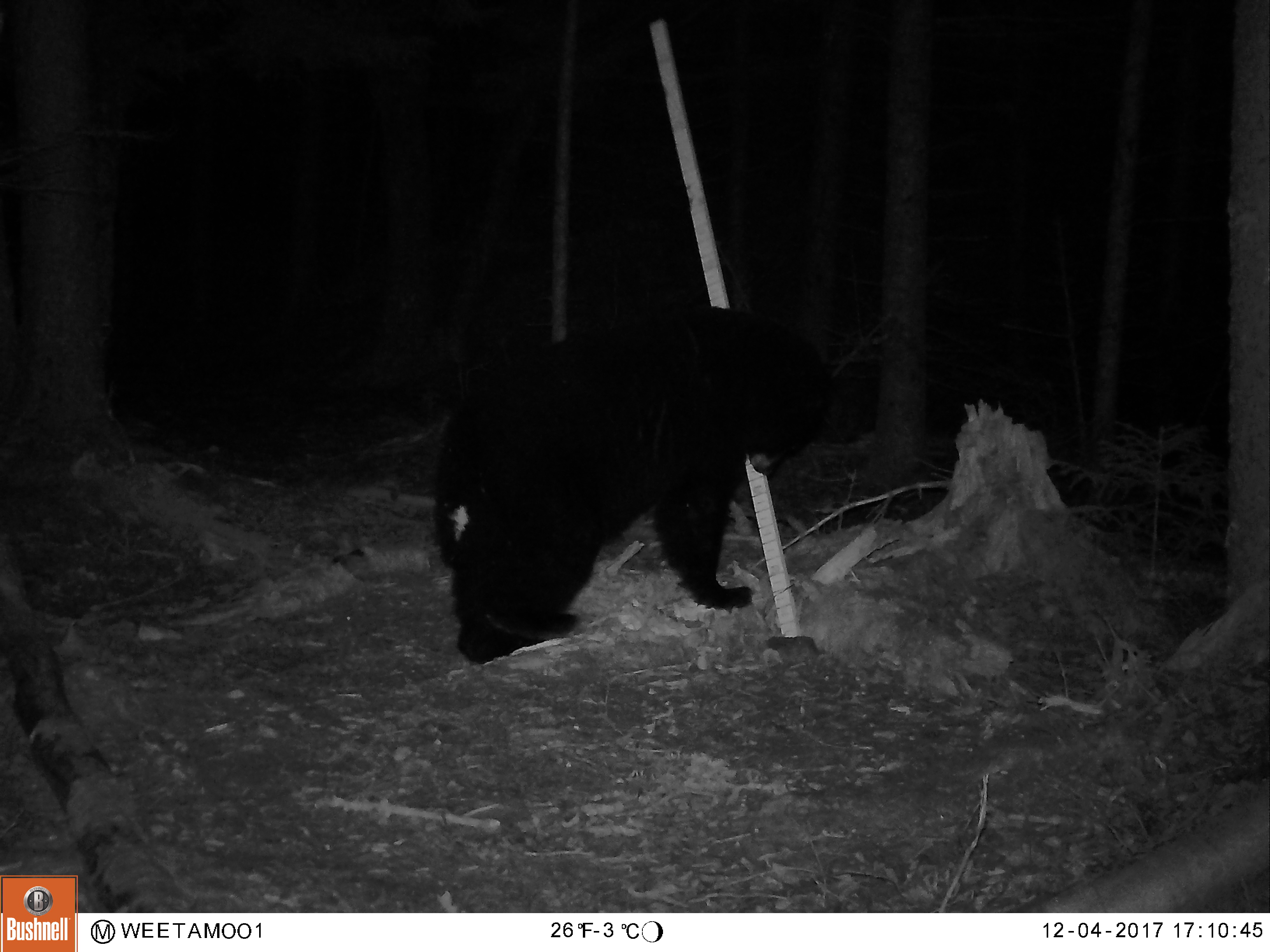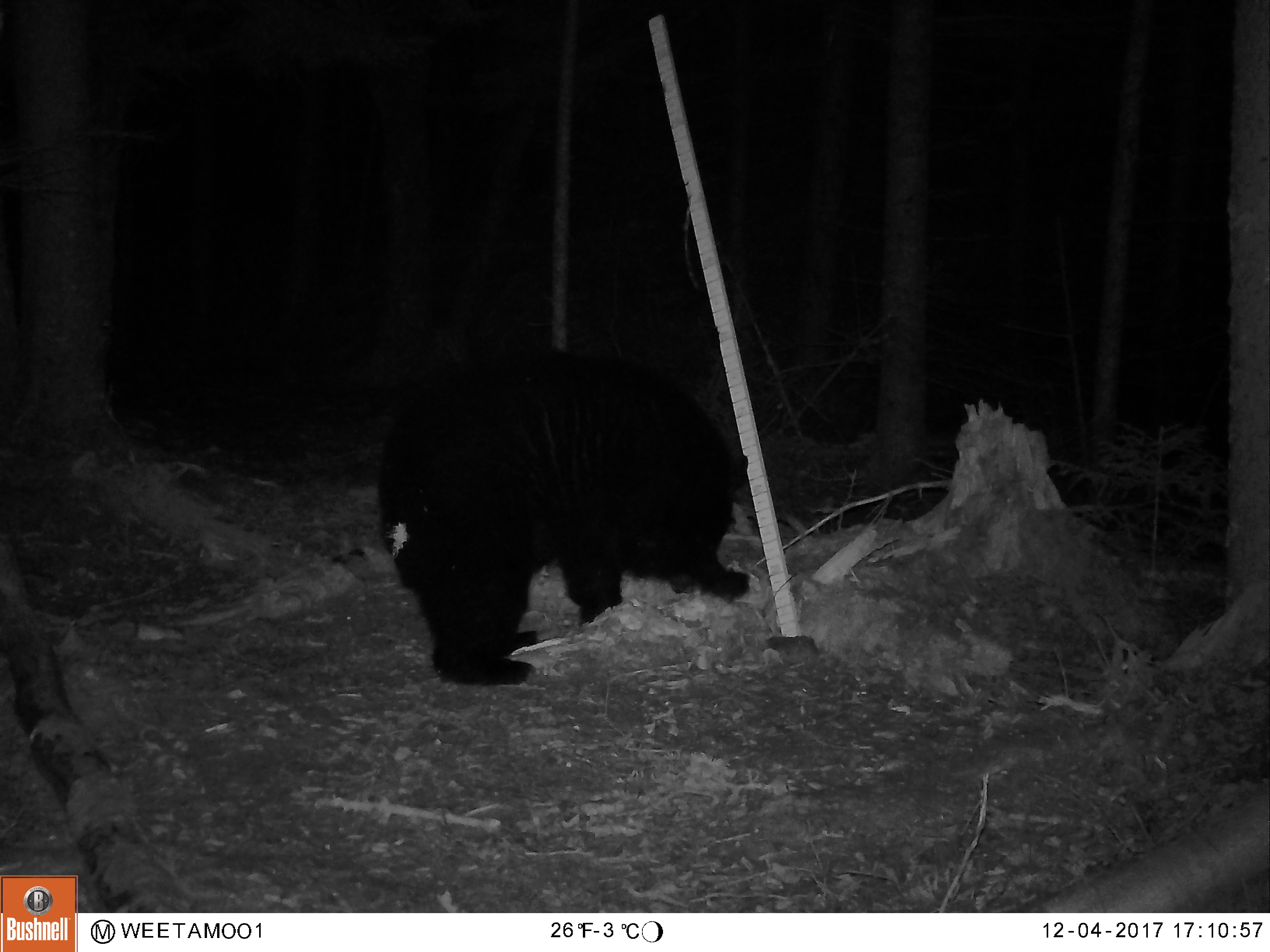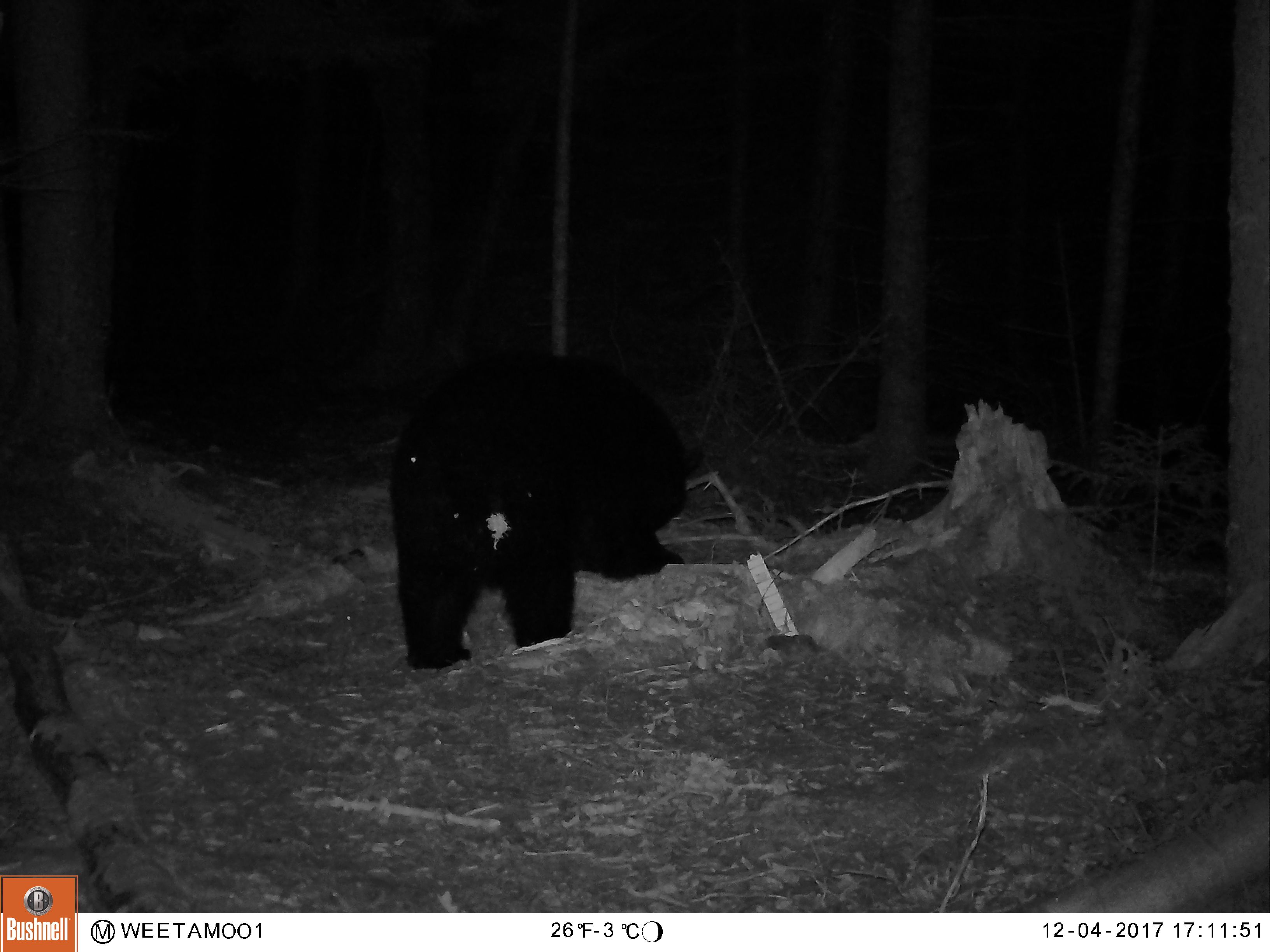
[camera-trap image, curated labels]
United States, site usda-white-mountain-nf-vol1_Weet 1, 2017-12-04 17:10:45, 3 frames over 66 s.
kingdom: Animalia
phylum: Chordata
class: Mammalia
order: Carnivora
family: Ursidae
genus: Ursus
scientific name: Ursus americanus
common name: black bear